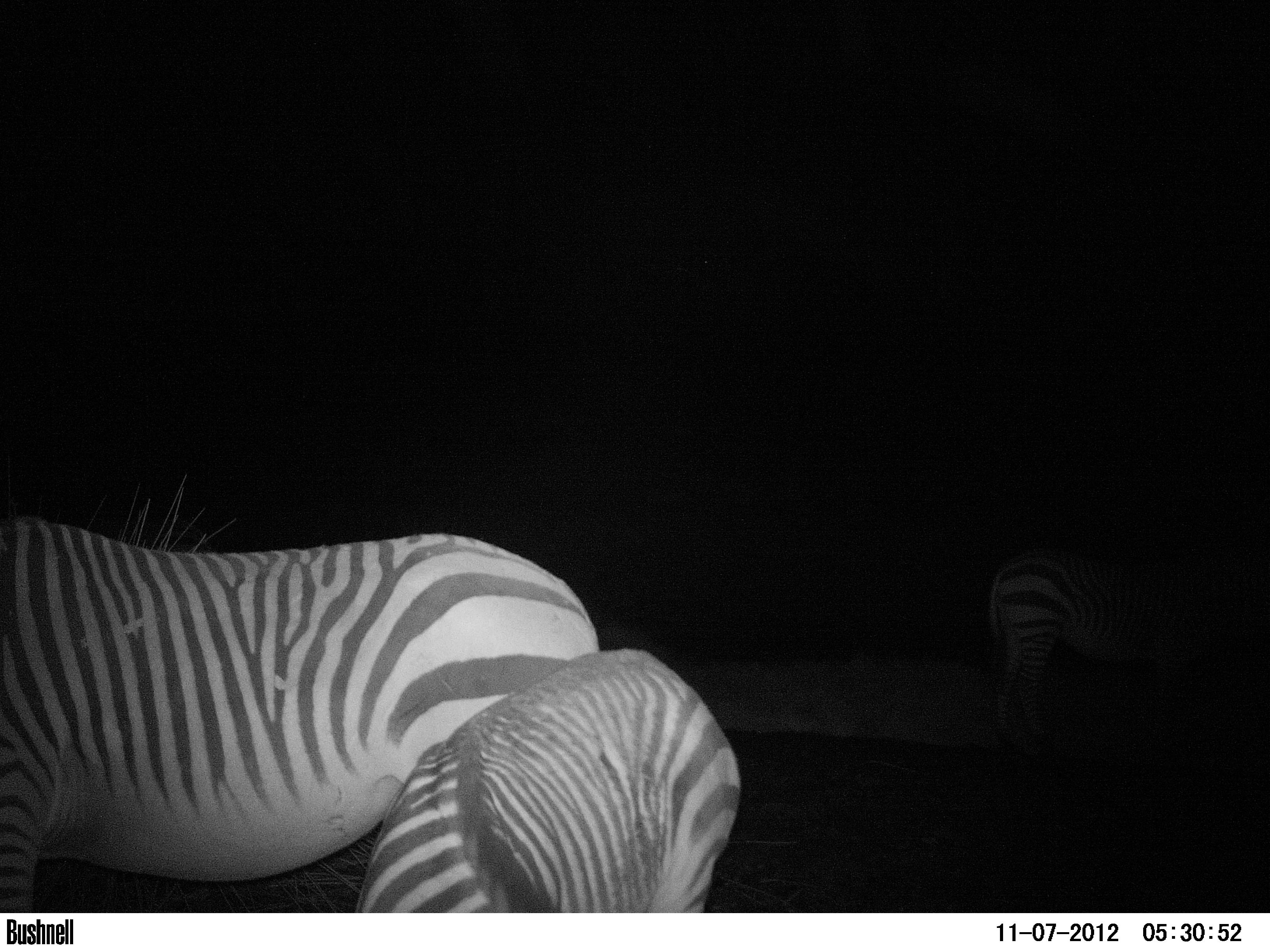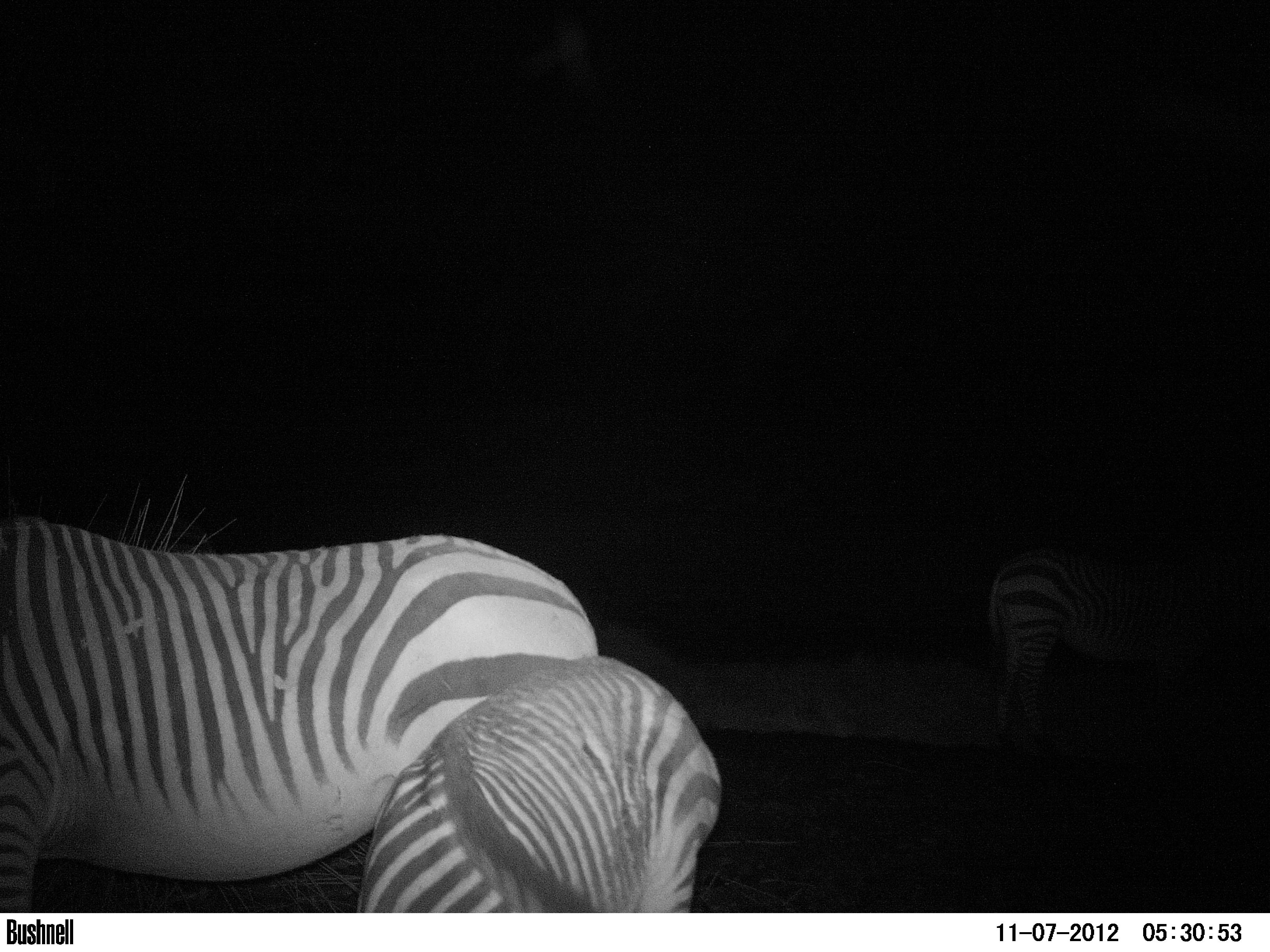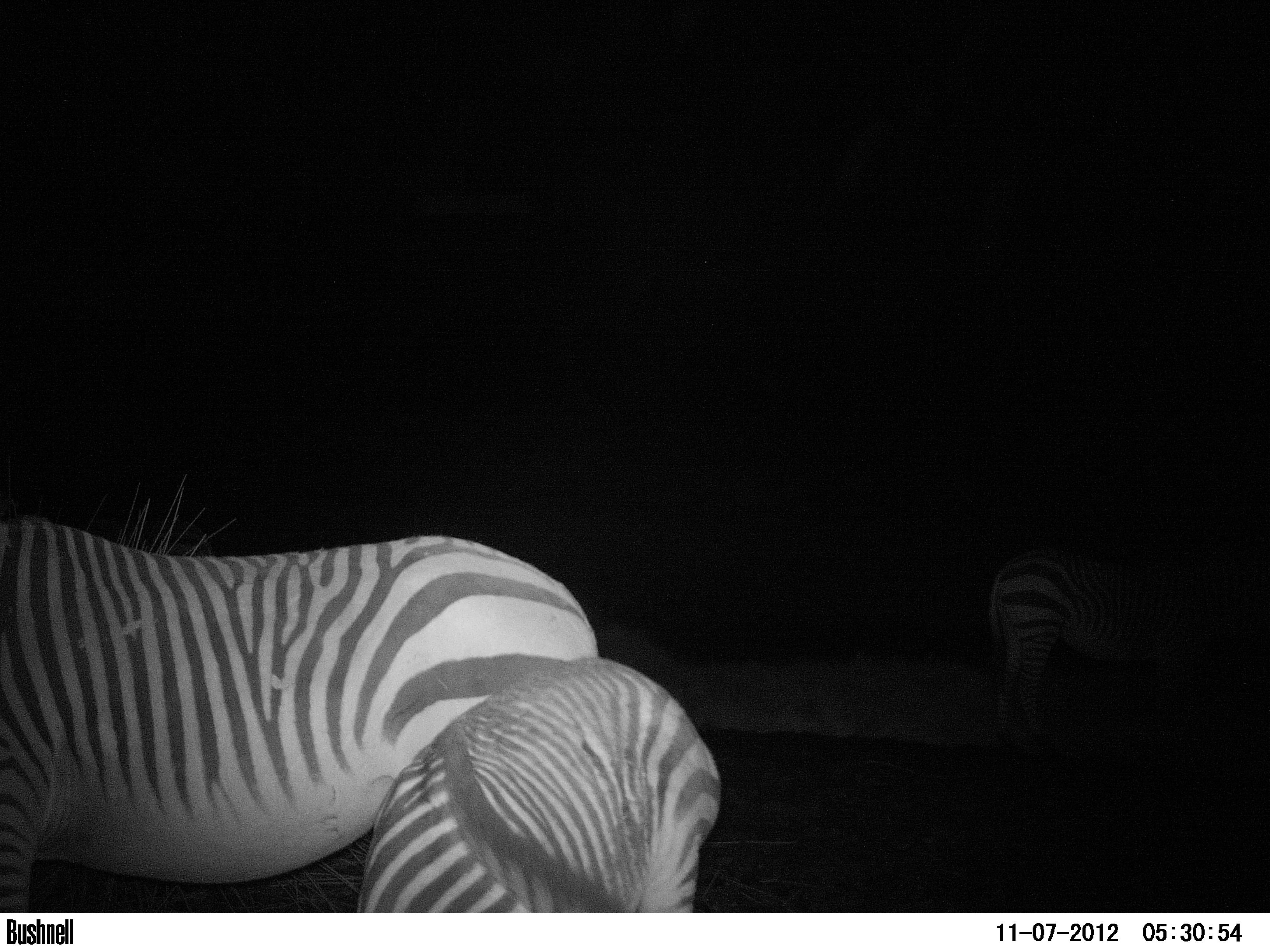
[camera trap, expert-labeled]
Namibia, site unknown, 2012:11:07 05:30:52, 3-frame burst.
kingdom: Animalia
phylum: Chordata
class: Mammalia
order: Perissodactyla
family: Equidae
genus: Equus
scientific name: Equus zebra hartmannae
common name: hartmann's mountain zebra